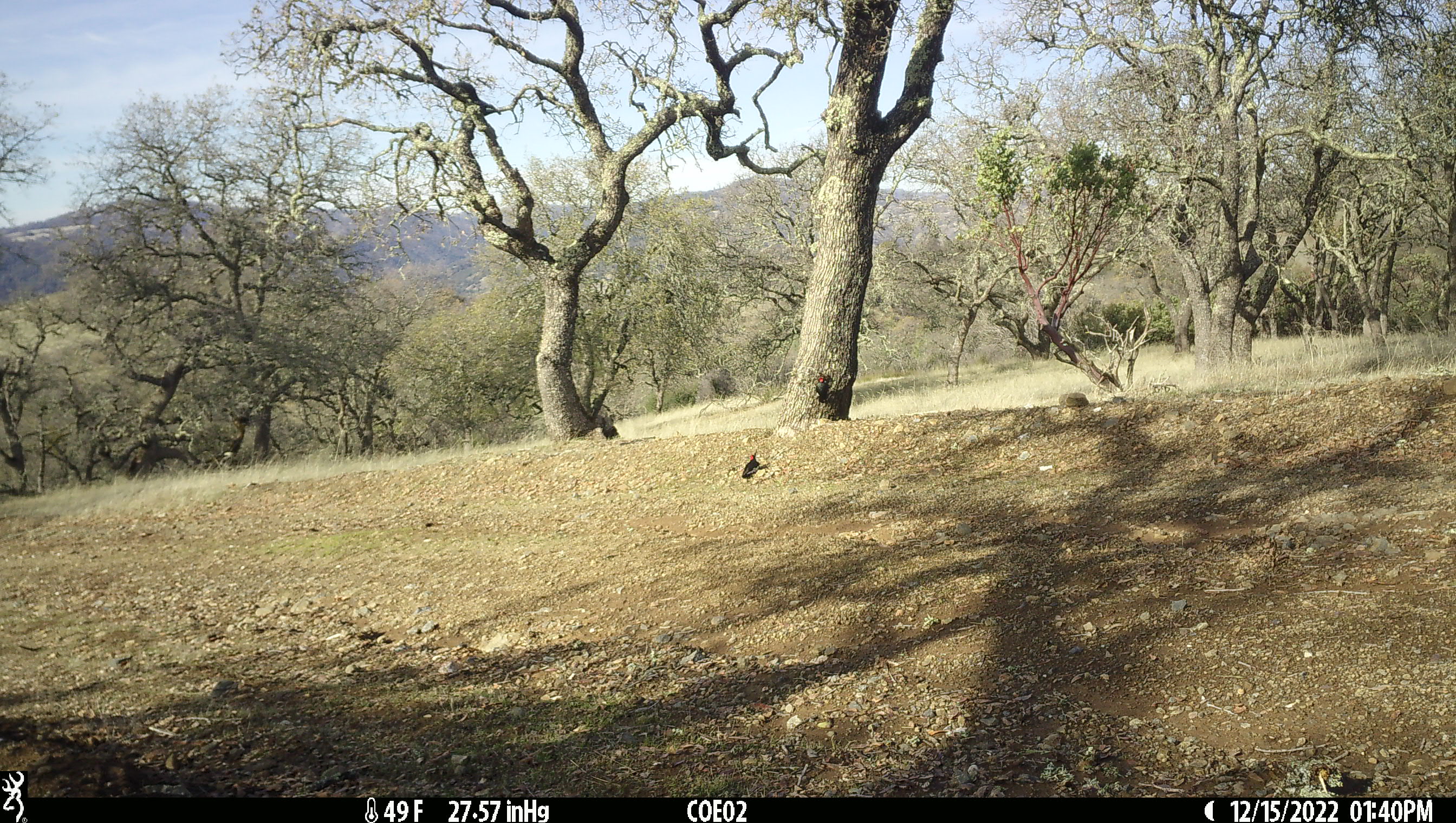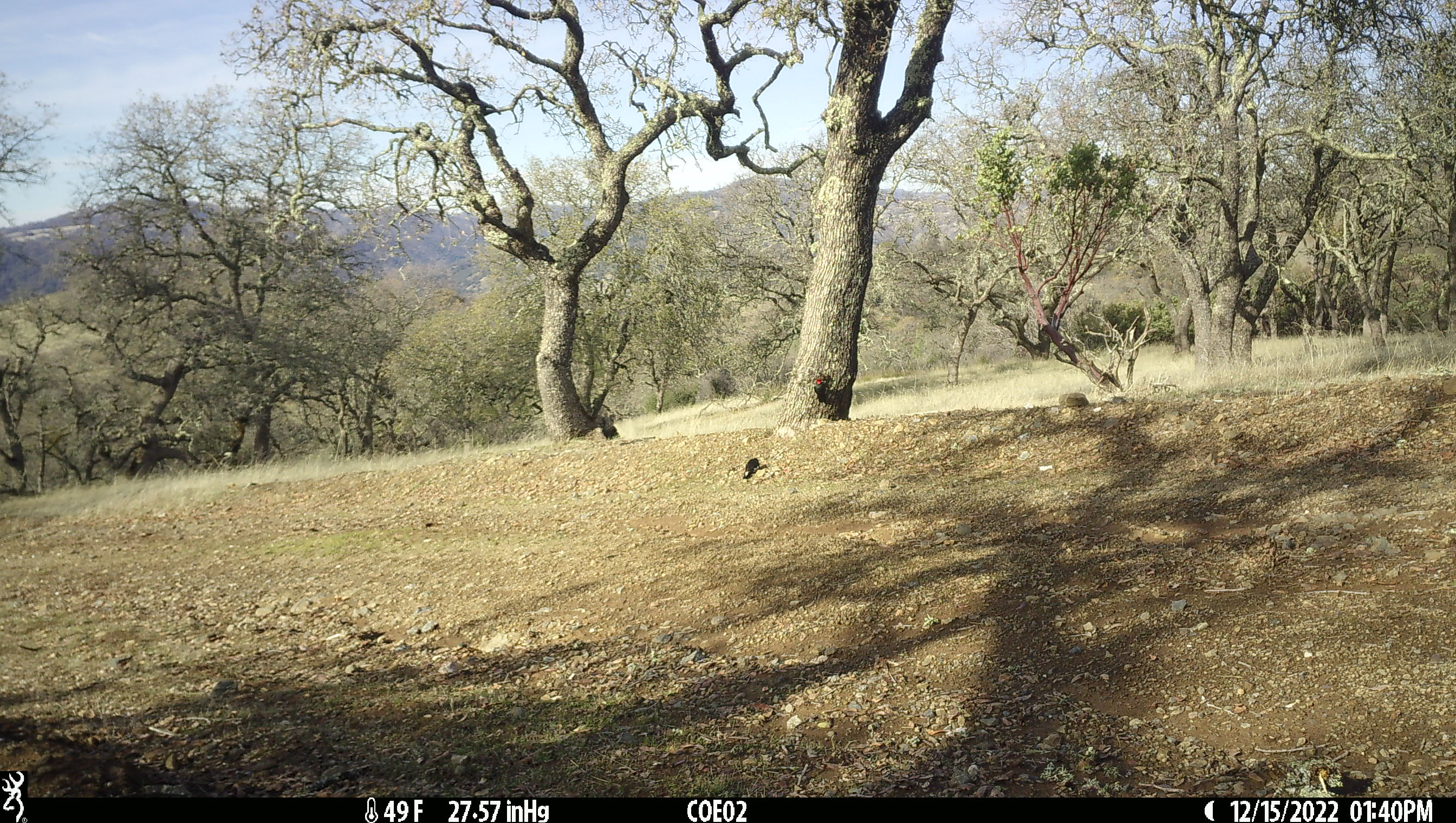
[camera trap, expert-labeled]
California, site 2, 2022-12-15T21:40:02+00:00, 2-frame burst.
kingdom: Animalia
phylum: Chordata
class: Aves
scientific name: Aves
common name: bird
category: unknown bird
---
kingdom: Animalia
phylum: Chordata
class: Aves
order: Piciformes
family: Picidae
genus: Melanerpes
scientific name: Melanerpes formicivorus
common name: acorn woodpecker